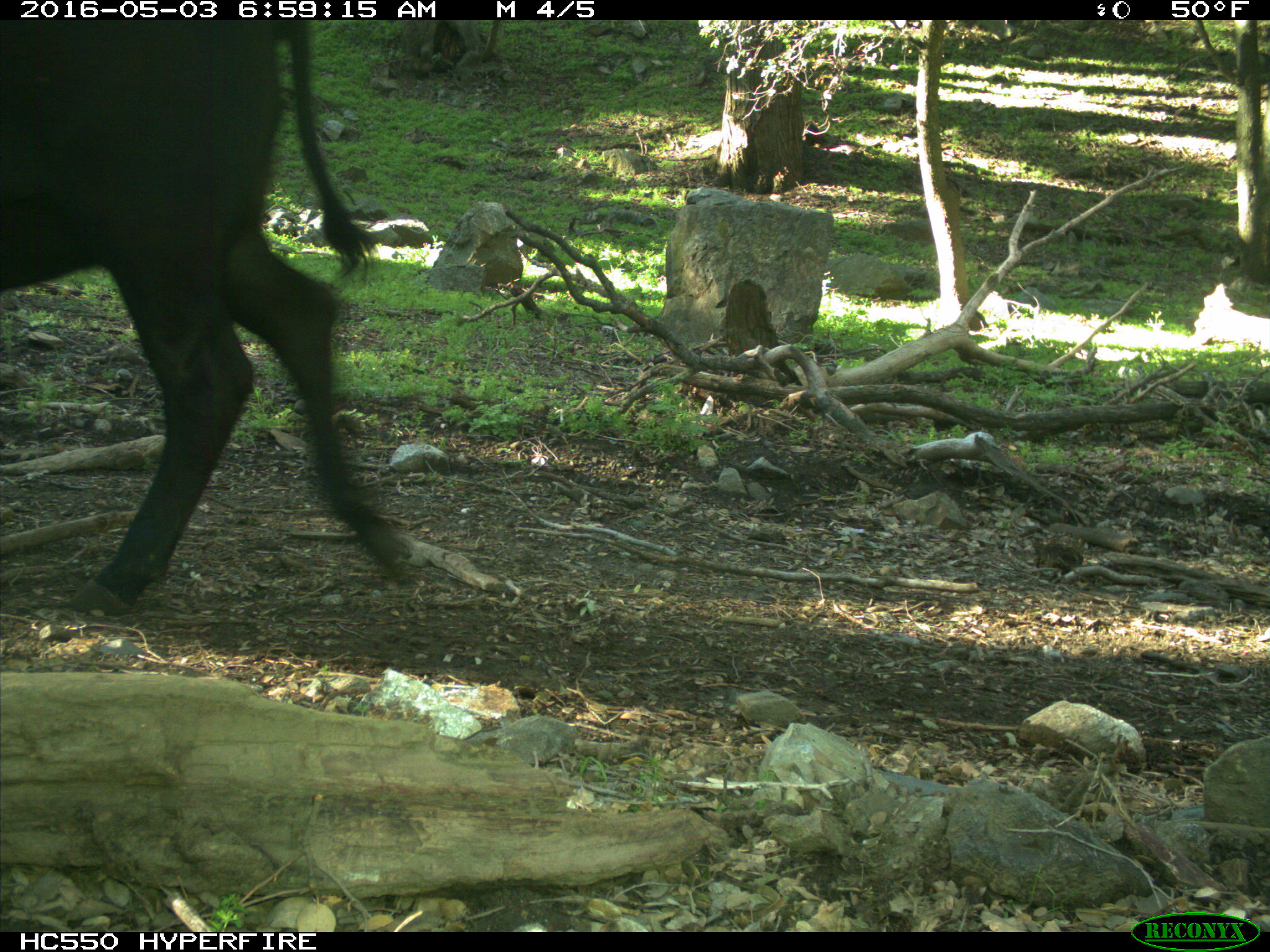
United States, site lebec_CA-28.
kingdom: Animalia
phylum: Chordata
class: Mammalia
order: Artiodactyla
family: Bovidae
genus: Bos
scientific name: Bos taurus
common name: domestic cow